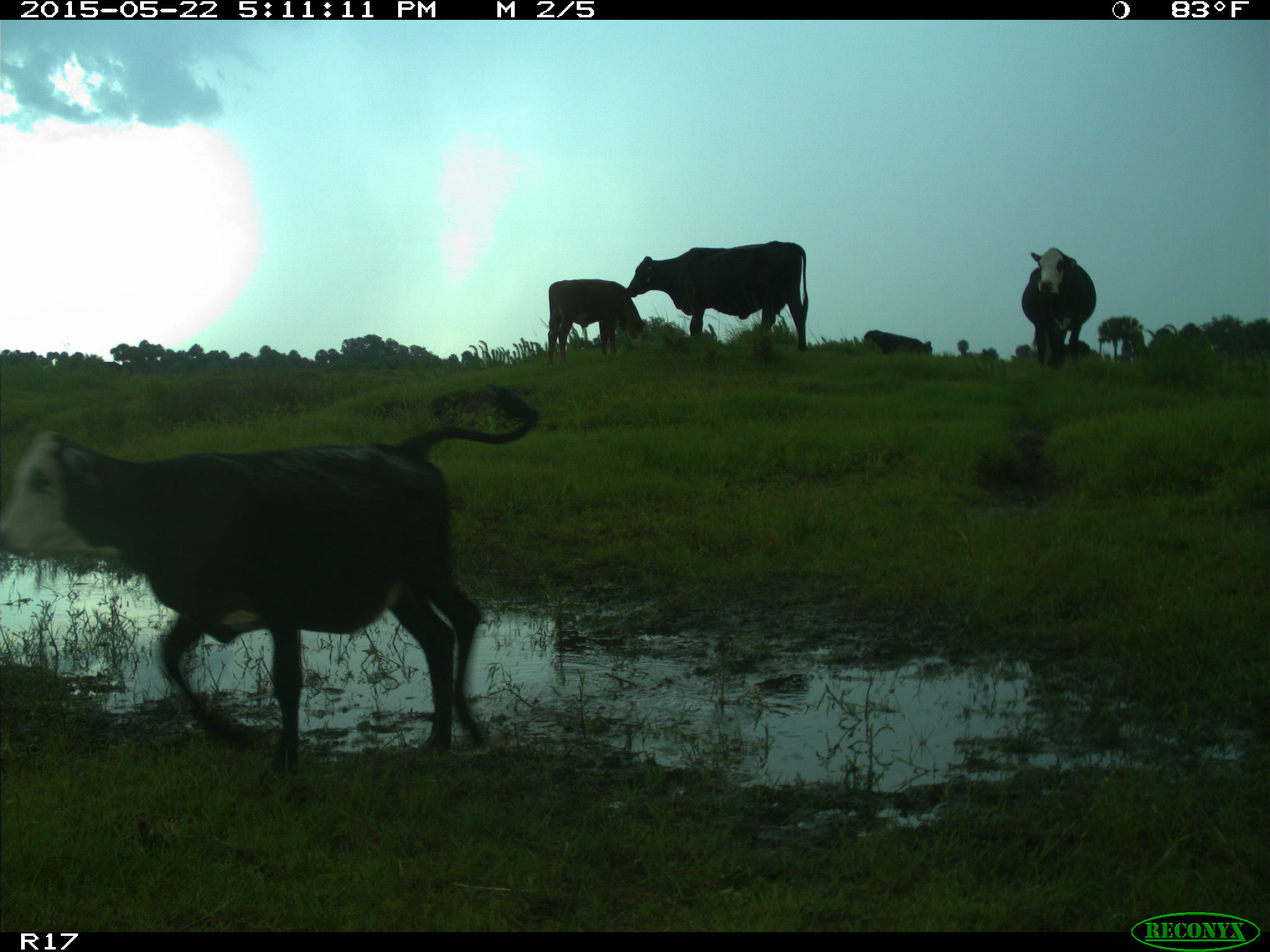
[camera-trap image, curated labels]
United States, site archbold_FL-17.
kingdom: Animalia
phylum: Chordata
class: Mammalia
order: Artiodactyla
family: Bovidae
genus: Bos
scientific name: Bos taurus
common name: domestic cow